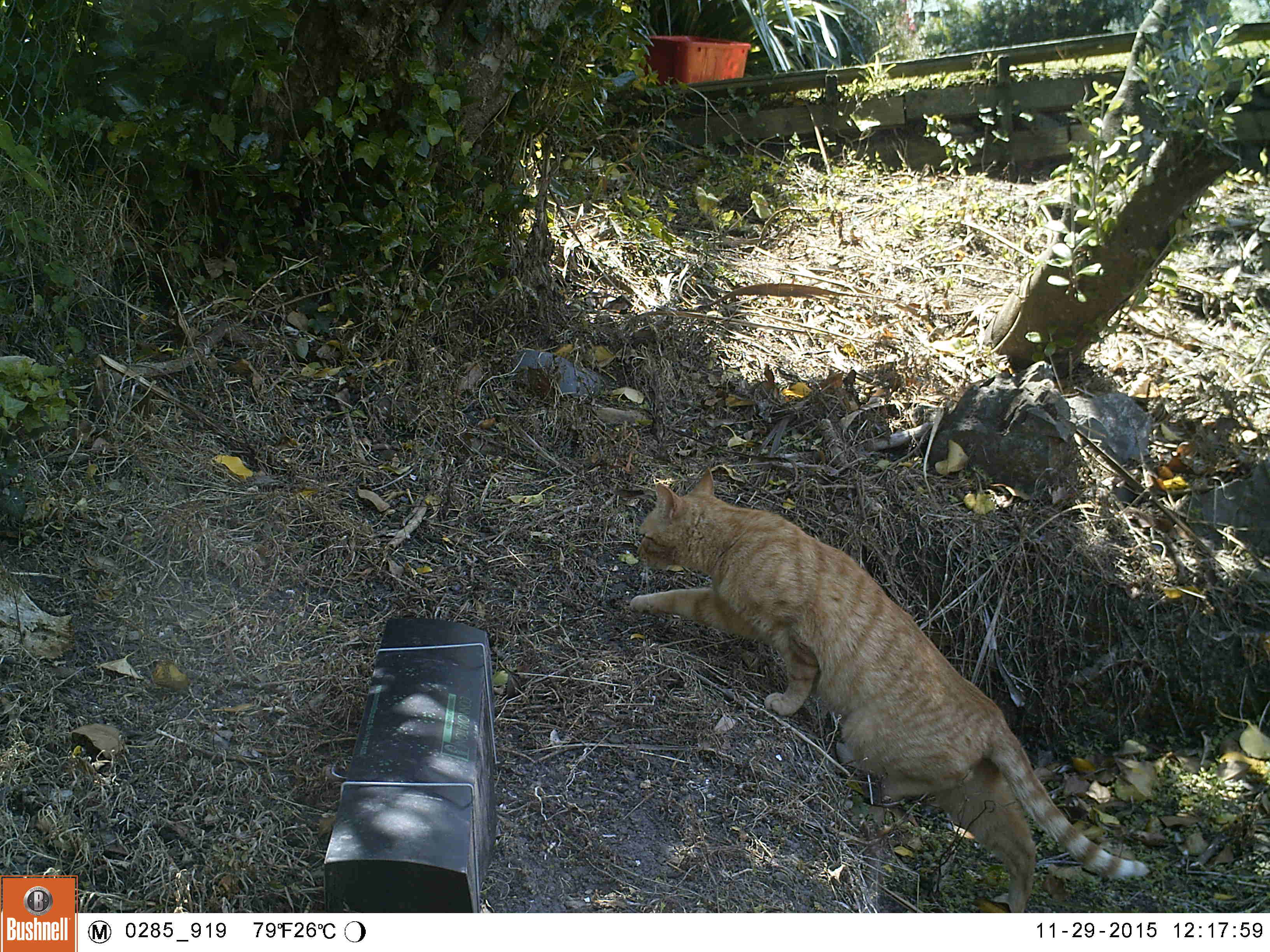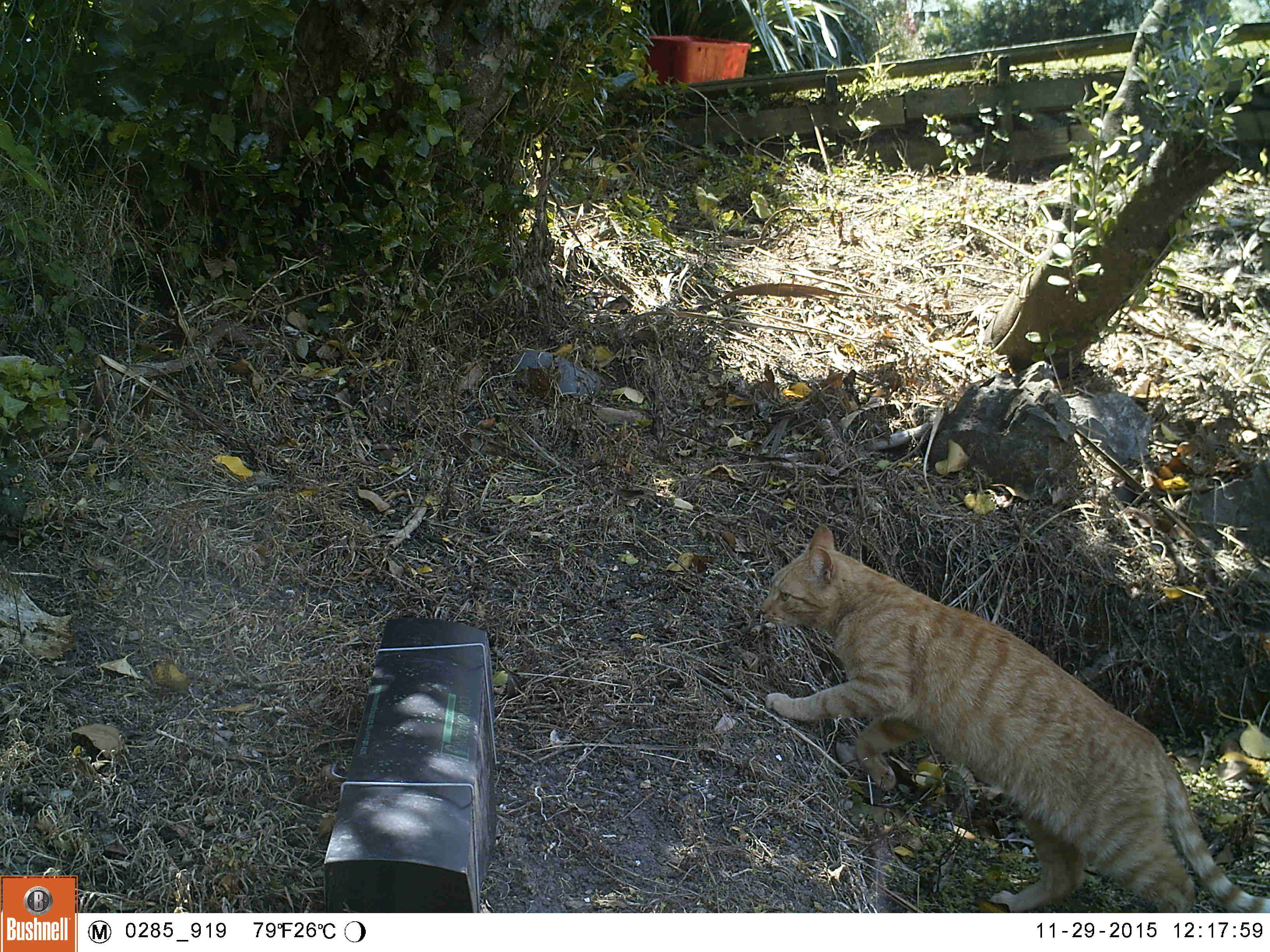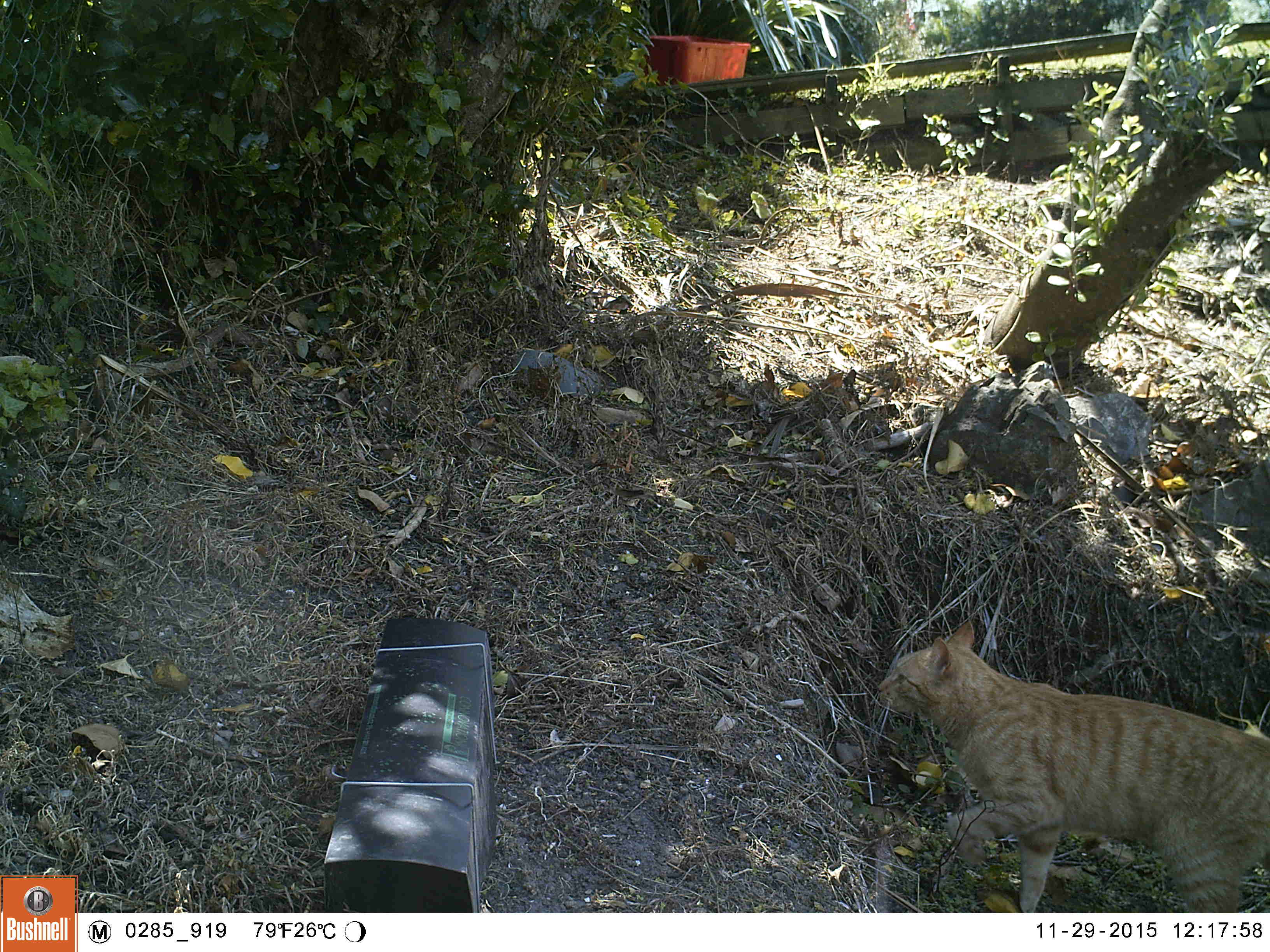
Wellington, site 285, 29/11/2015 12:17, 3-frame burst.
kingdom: Animalia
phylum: Chordata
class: Mammalia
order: Carnivora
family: Felidae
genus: Felis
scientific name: Felis catus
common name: cat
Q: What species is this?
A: Cat (Felis catus).